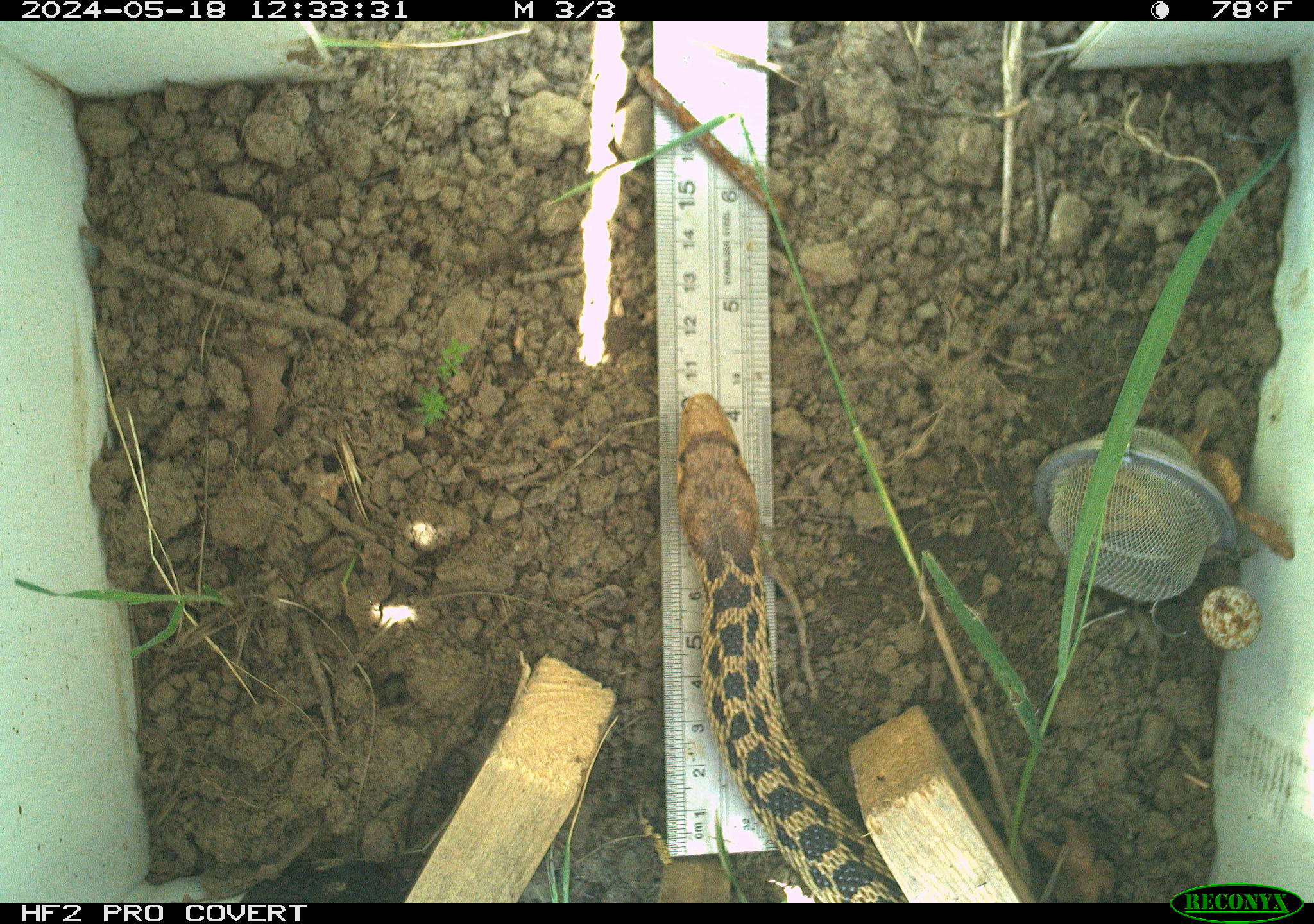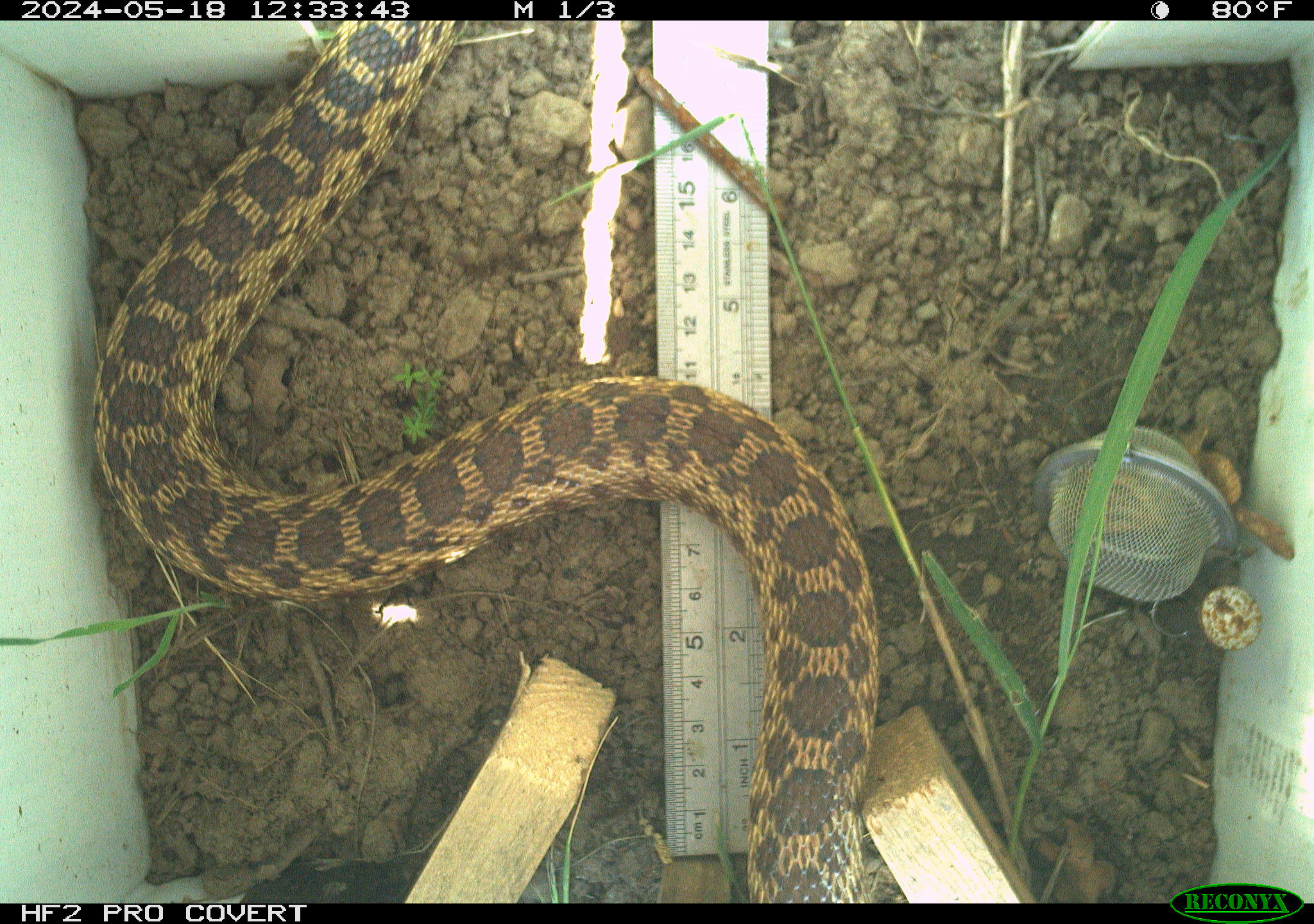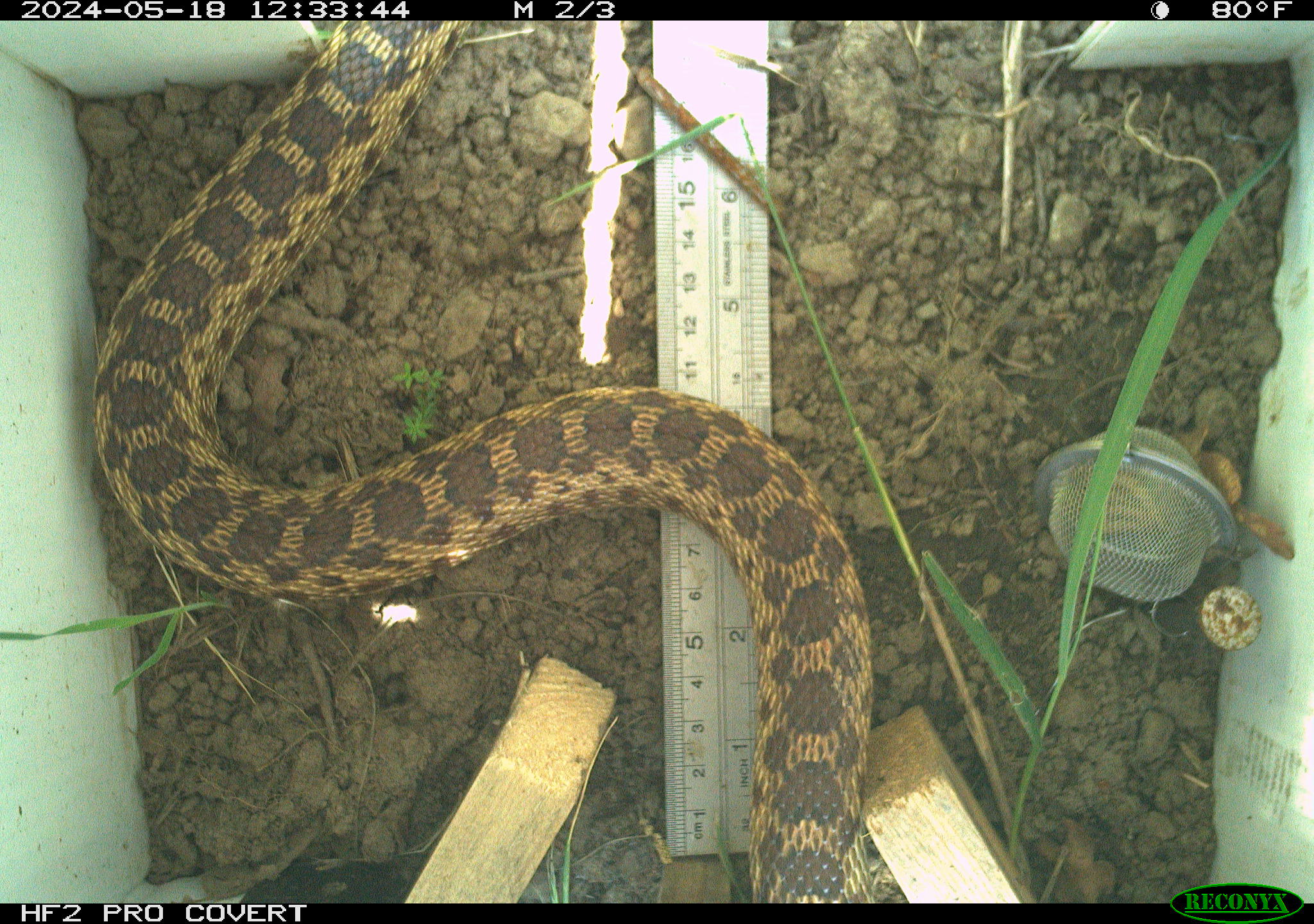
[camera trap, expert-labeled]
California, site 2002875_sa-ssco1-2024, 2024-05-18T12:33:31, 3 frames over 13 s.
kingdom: Animalia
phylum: Chordata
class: Reptilia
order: Squamata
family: Colubridae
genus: Pituophis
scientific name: Pituophis catenifer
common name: gophersnake